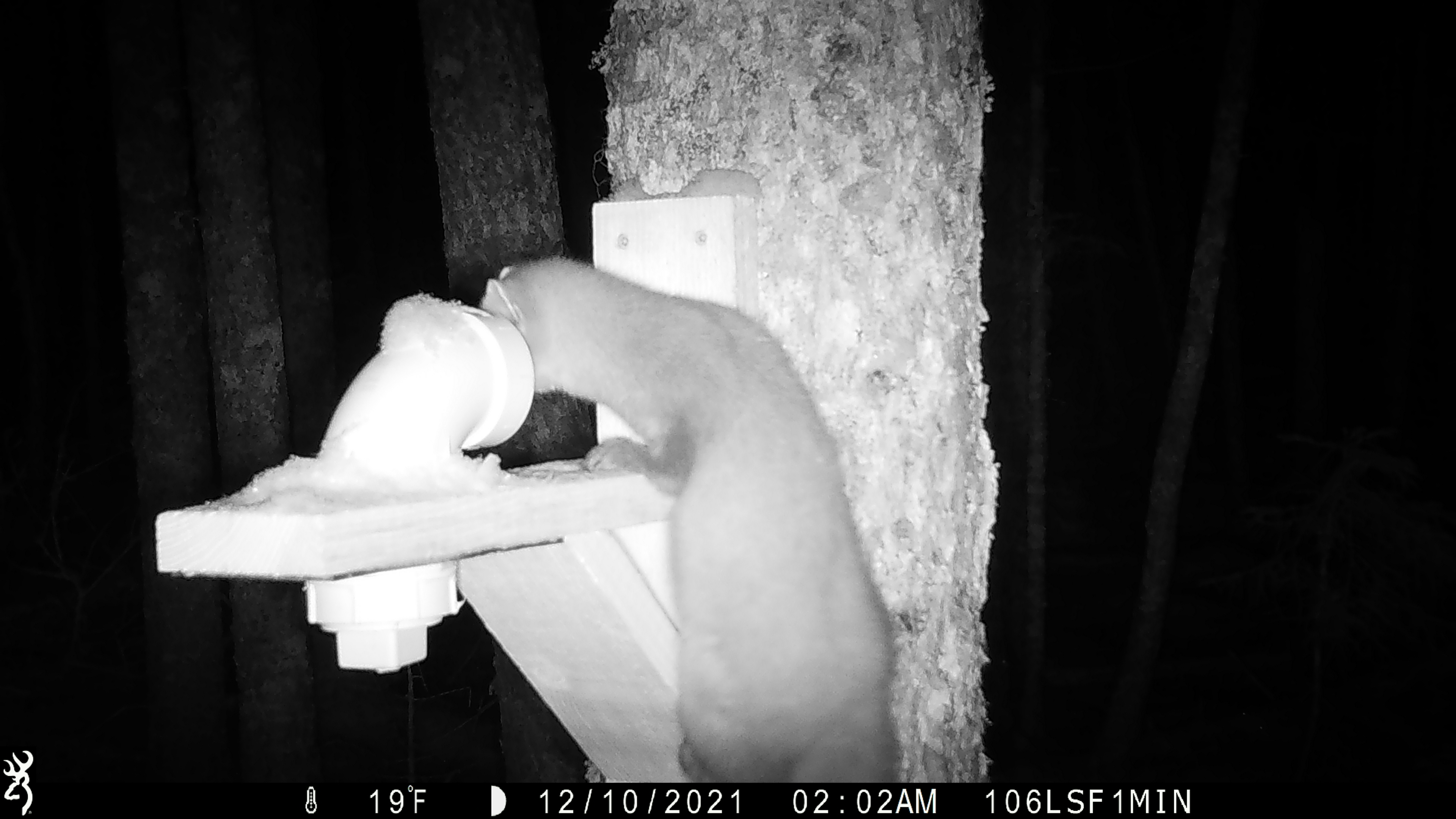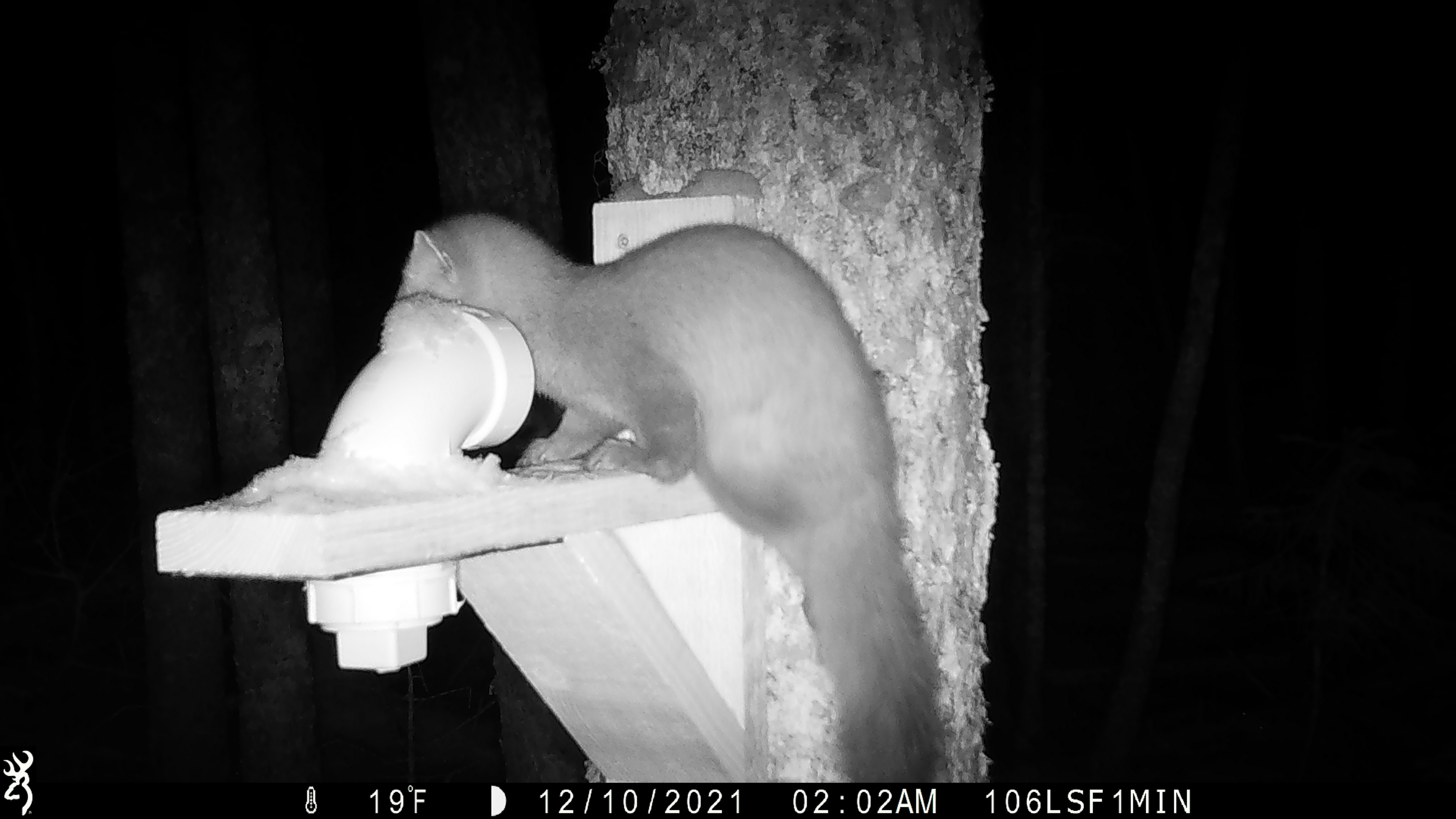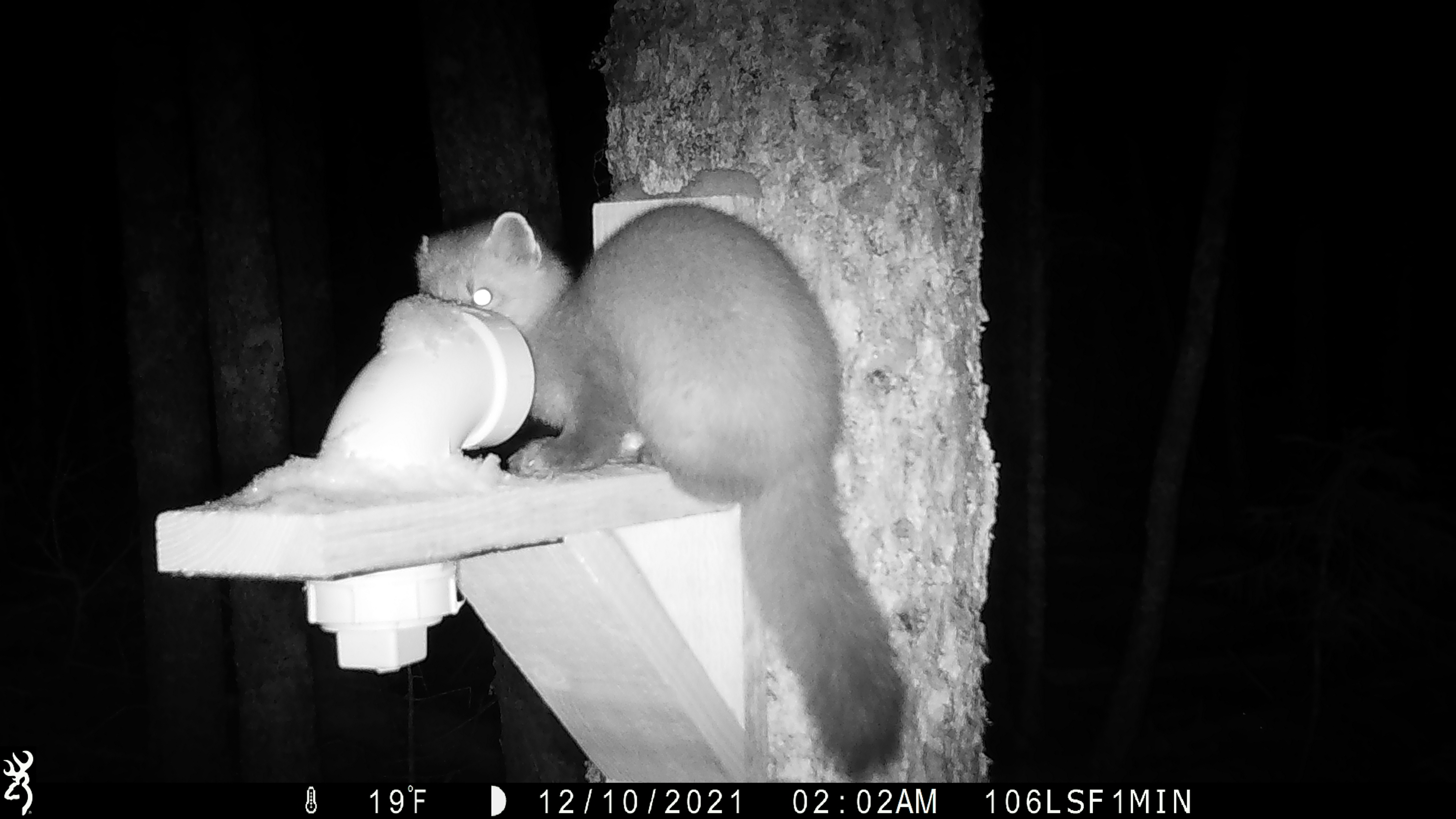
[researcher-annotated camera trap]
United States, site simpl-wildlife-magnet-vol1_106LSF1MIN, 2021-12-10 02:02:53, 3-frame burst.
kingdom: Animalia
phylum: Chordata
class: Mammalia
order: Carnivora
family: Mustelidae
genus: Martes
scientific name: Martes americana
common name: american marten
American marten (Martes americana).